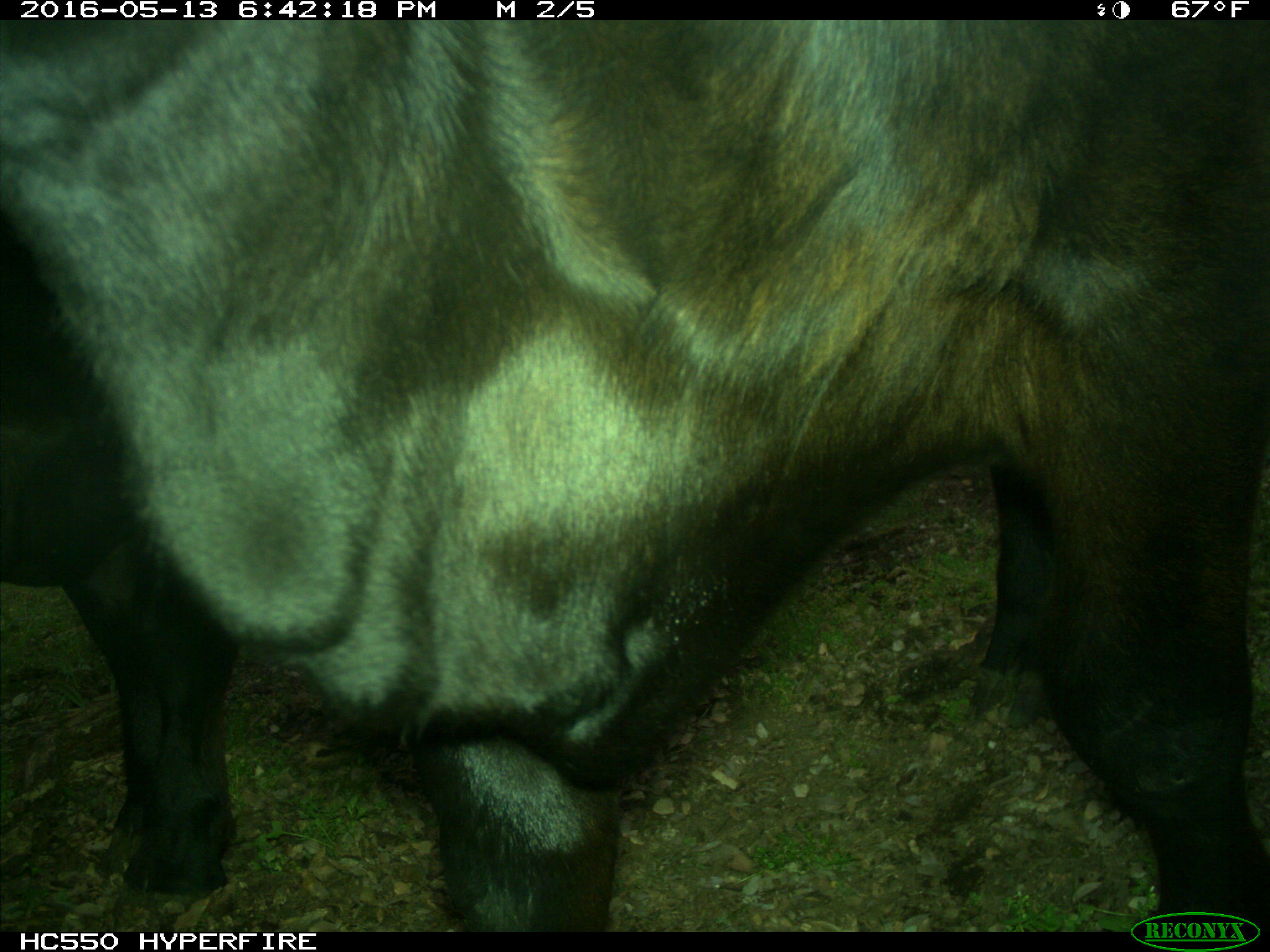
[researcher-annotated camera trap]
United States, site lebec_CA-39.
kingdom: Animalia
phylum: Chordata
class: Mammalia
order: Artiodactyla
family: Bovidae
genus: Bos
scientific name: Bos taurus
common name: domestic cow